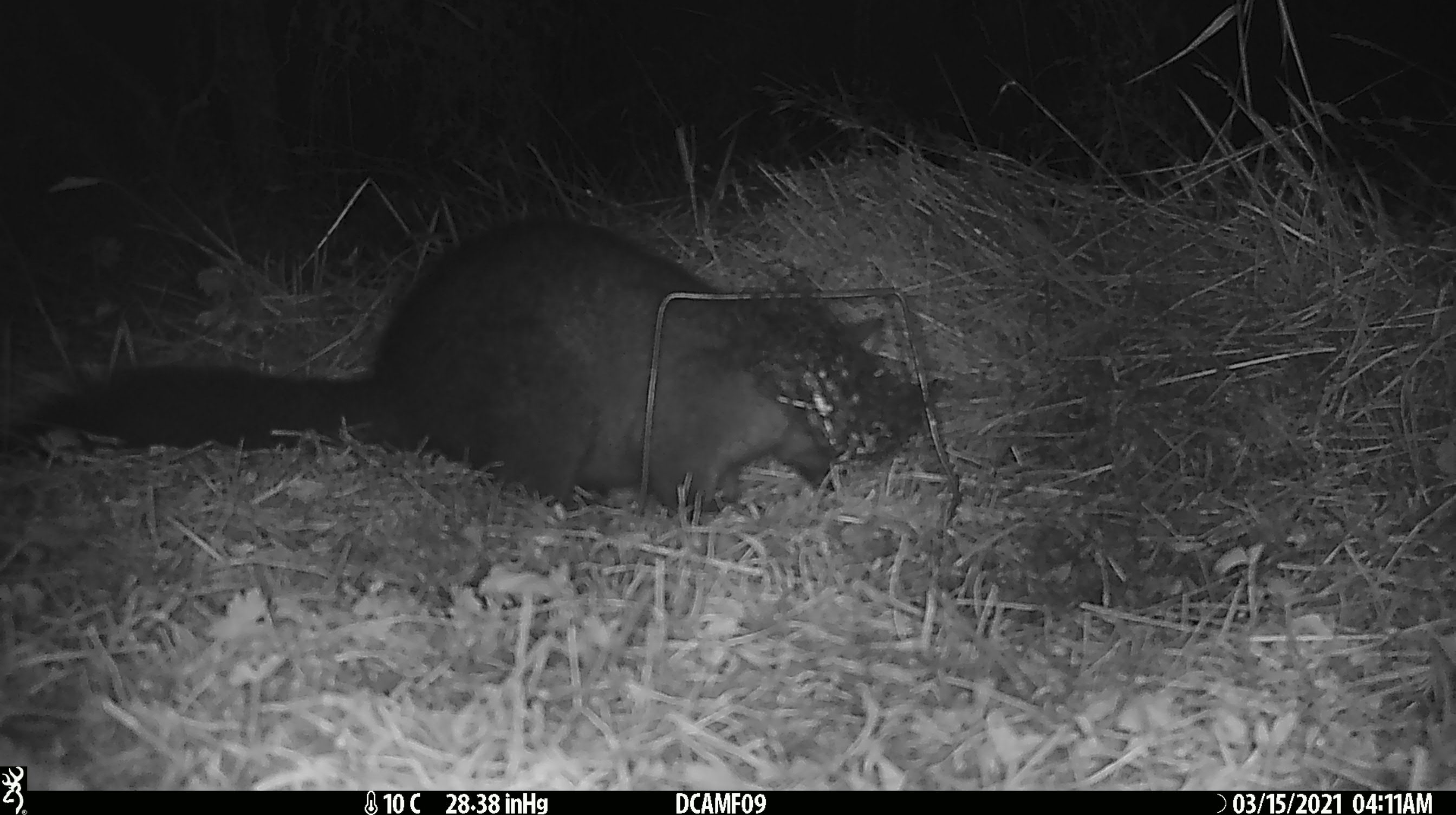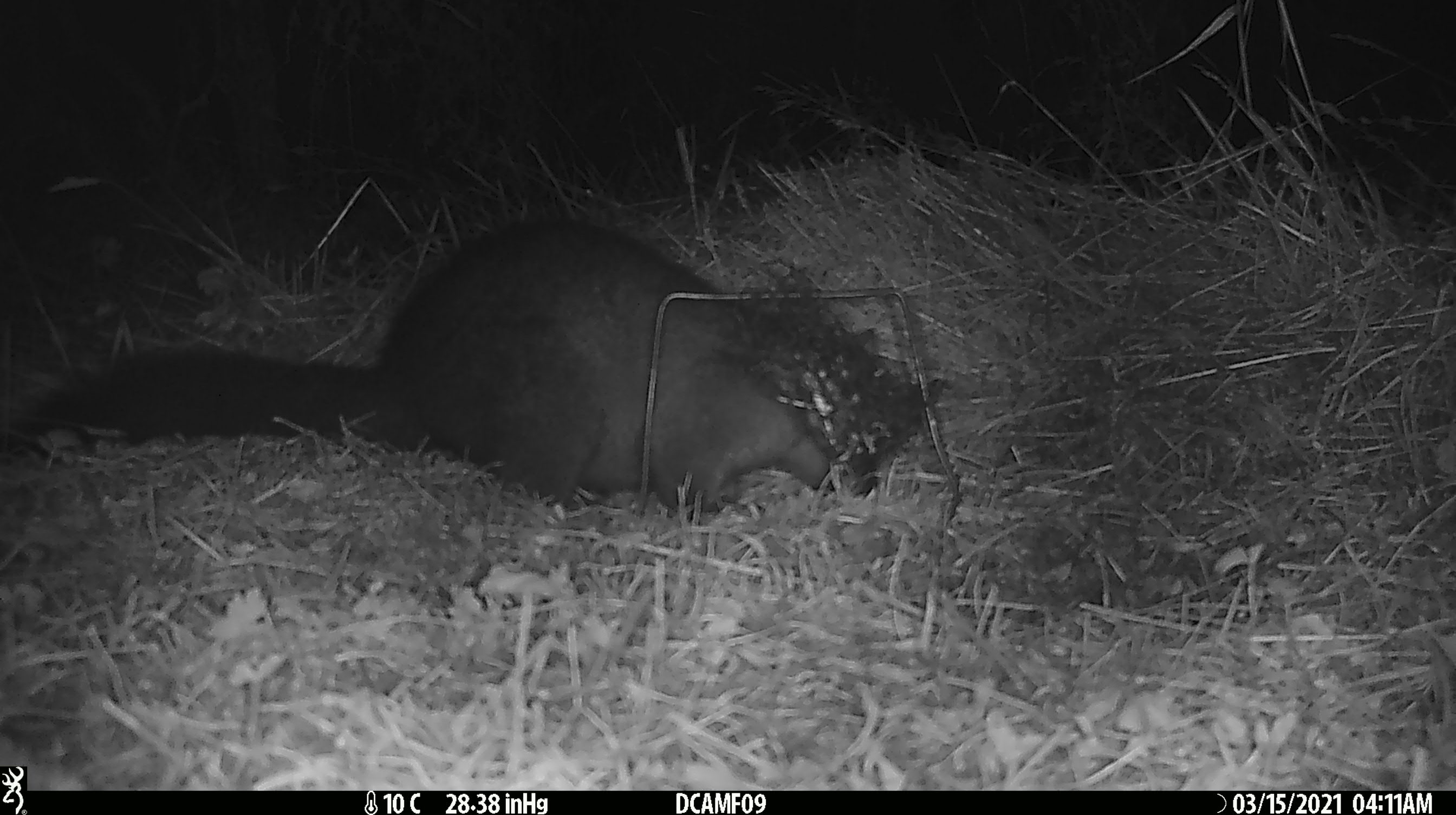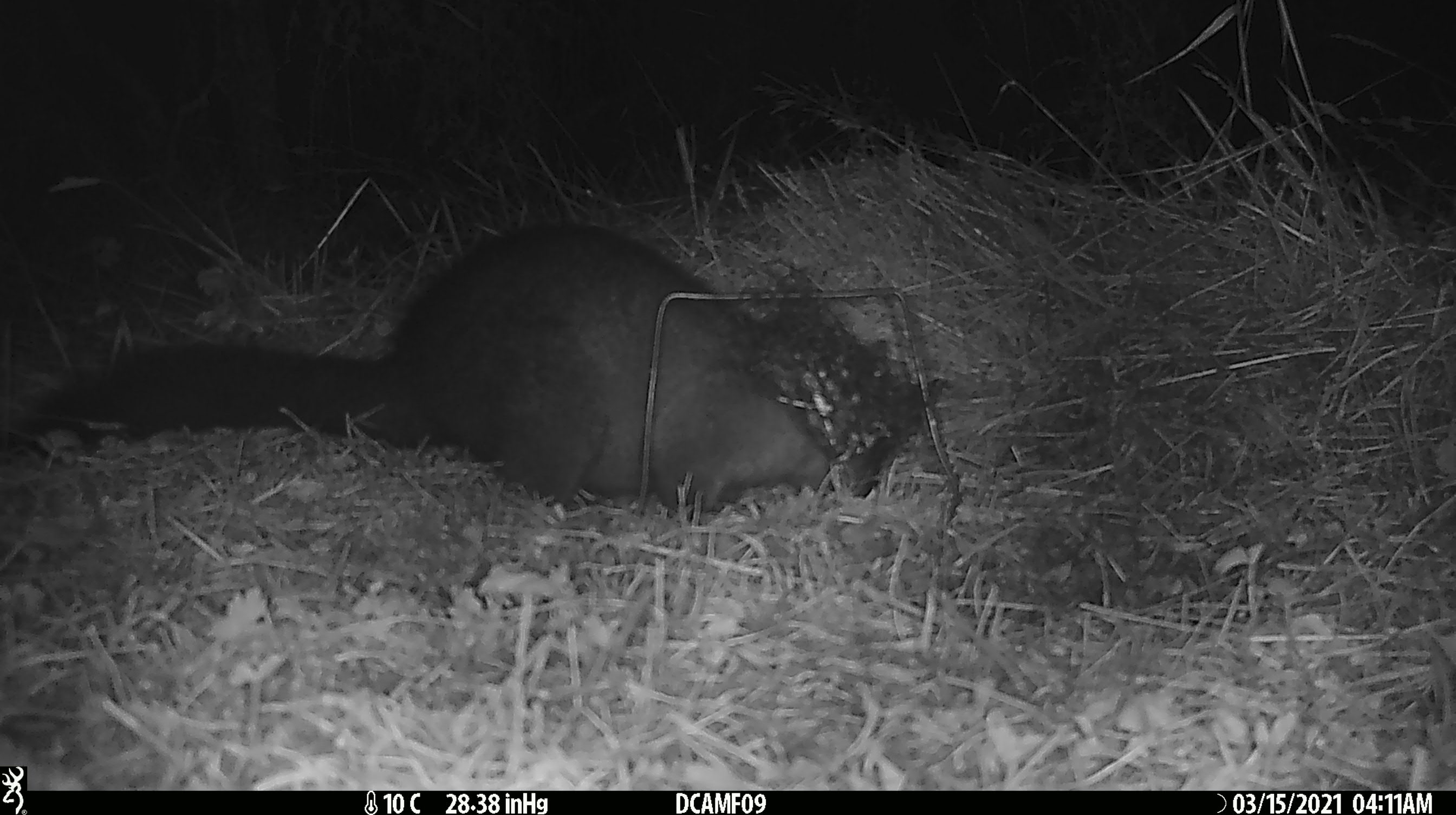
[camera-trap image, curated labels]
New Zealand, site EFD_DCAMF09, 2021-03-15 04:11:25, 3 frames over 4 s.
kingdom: Animalia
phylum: Chordata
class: Mammalia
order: Diprotodontia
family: Phalangeridae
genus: Trichosurus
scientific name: Trichosurus vulpecula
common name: common brushtail possum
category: possum